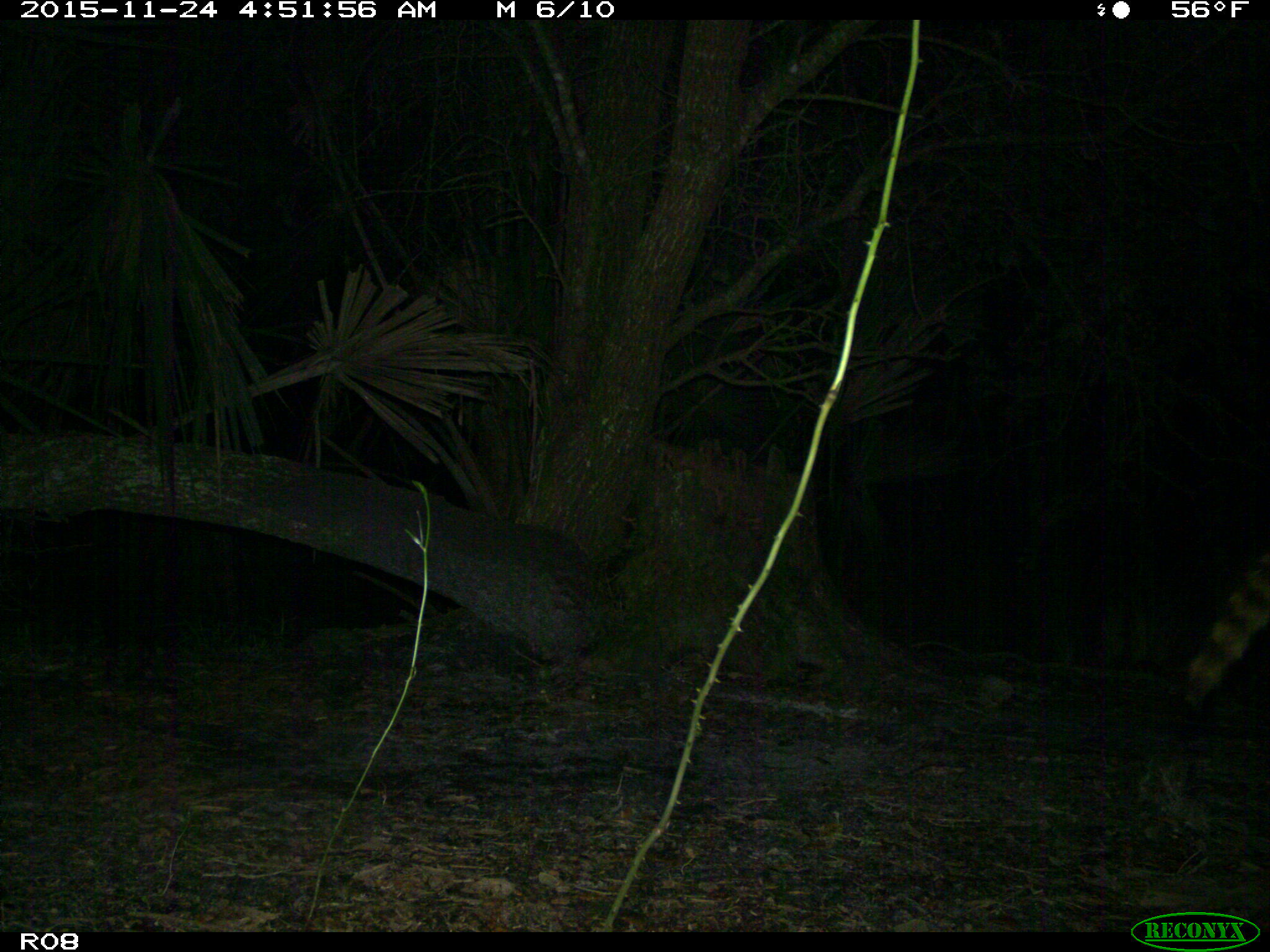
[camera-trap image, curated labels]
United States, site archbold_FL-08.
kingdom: Animalia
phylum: Chordata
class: Mammalia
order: Carnivora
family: Procyonidae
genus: Procyon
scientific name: Procyon lotor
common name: common raccoon